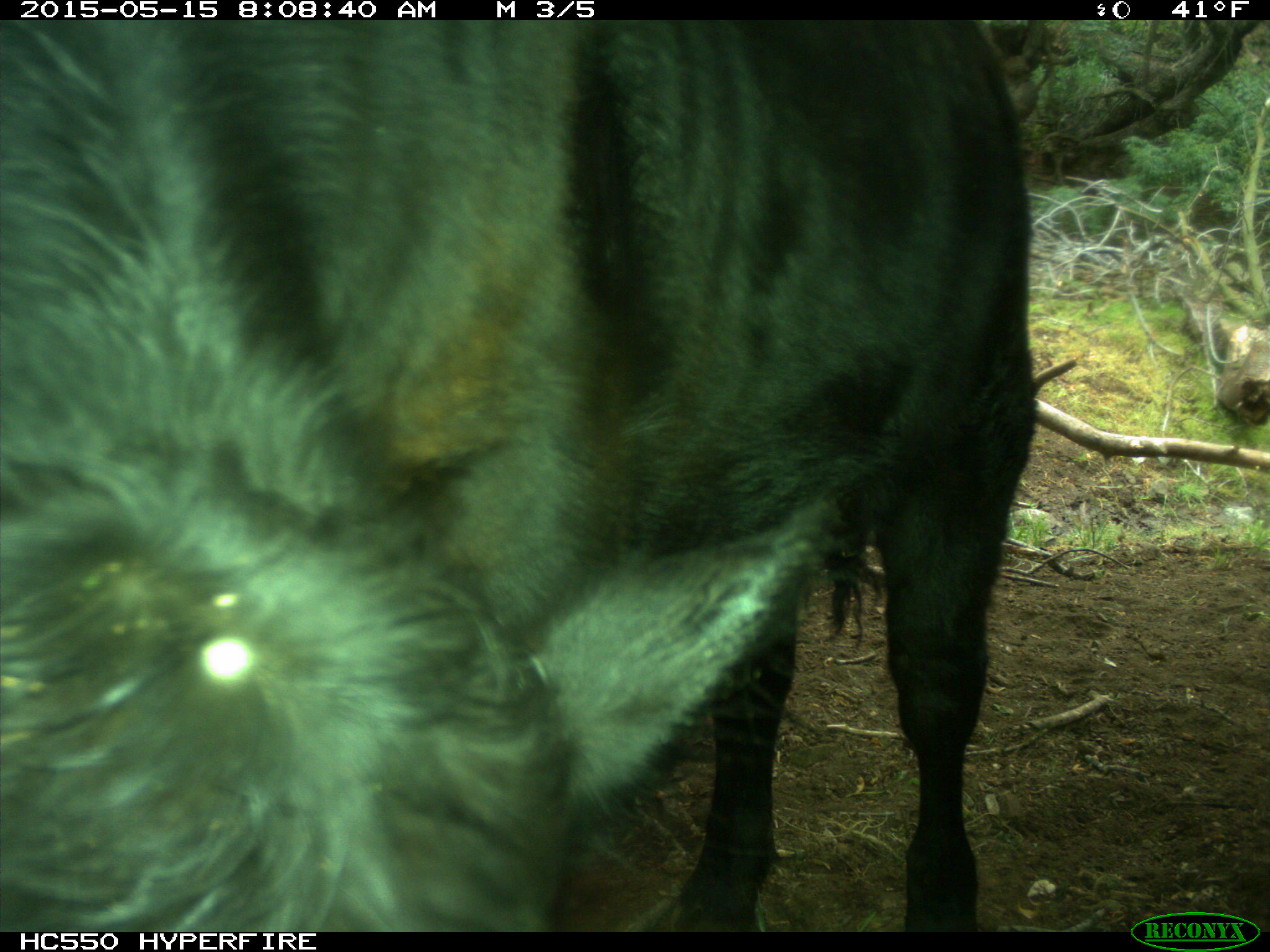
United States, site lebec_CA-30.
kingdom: Animalia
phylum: Chordata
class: Mammalia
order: Artiodactyla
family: Bovidae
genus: Bos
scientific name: Bos taurus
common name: domestic cow